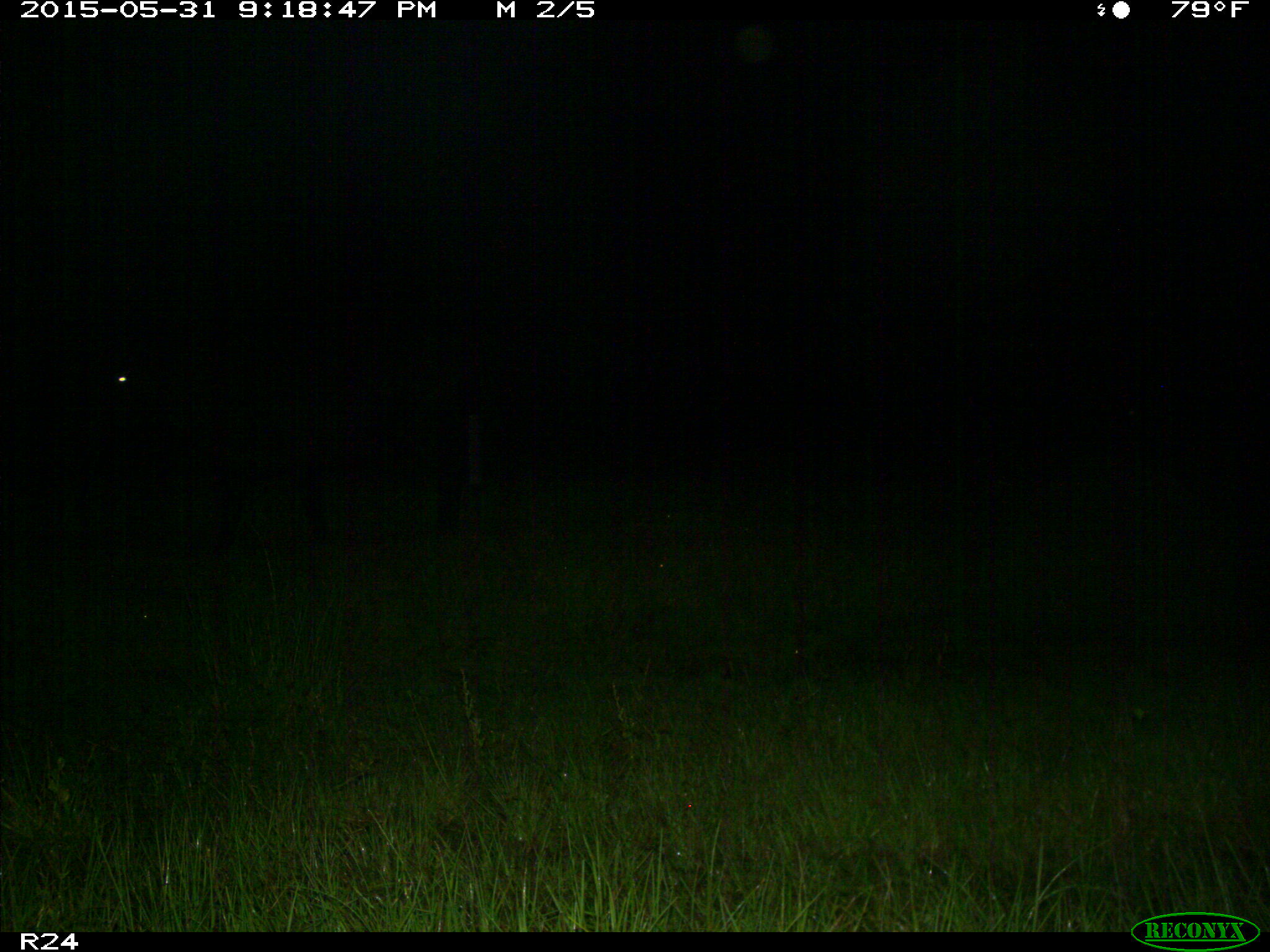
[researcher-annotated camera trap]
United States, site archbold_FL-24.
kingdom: Animalia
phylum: Chordata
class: Mammalia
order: Artiodactyla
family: Bovidae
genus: Bos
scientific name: Bos taurus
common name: domestic cow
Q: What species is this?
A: Bos taurus (domestic cow).